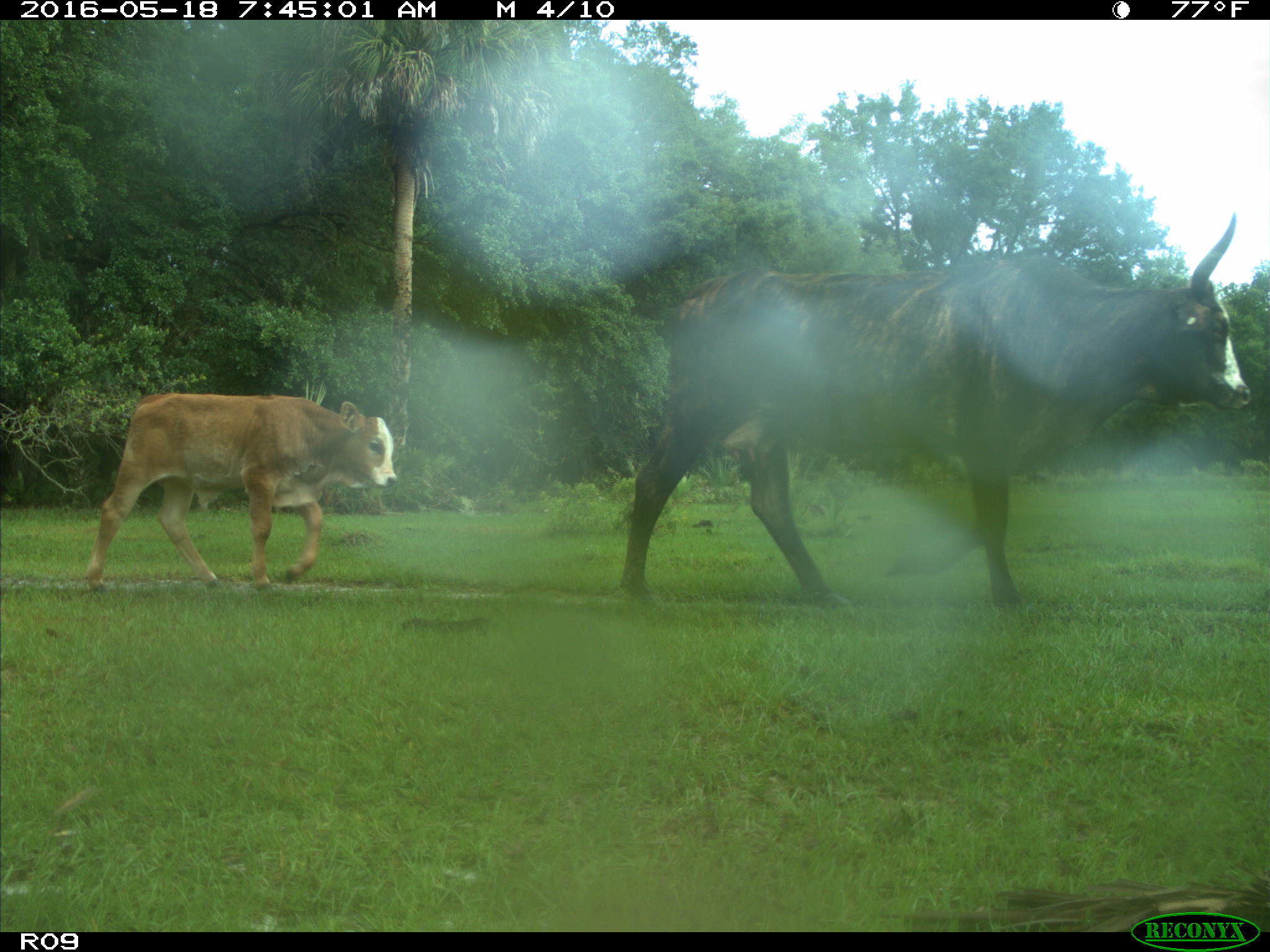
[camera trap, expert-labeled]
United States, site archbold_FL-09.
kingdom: Animalia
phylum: Chordata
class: Mammalia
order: Artiodactyla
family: Bovidae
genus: Bos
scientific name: Bos taurus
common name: domestic cow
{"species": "Bos taurus (domestic cow)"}